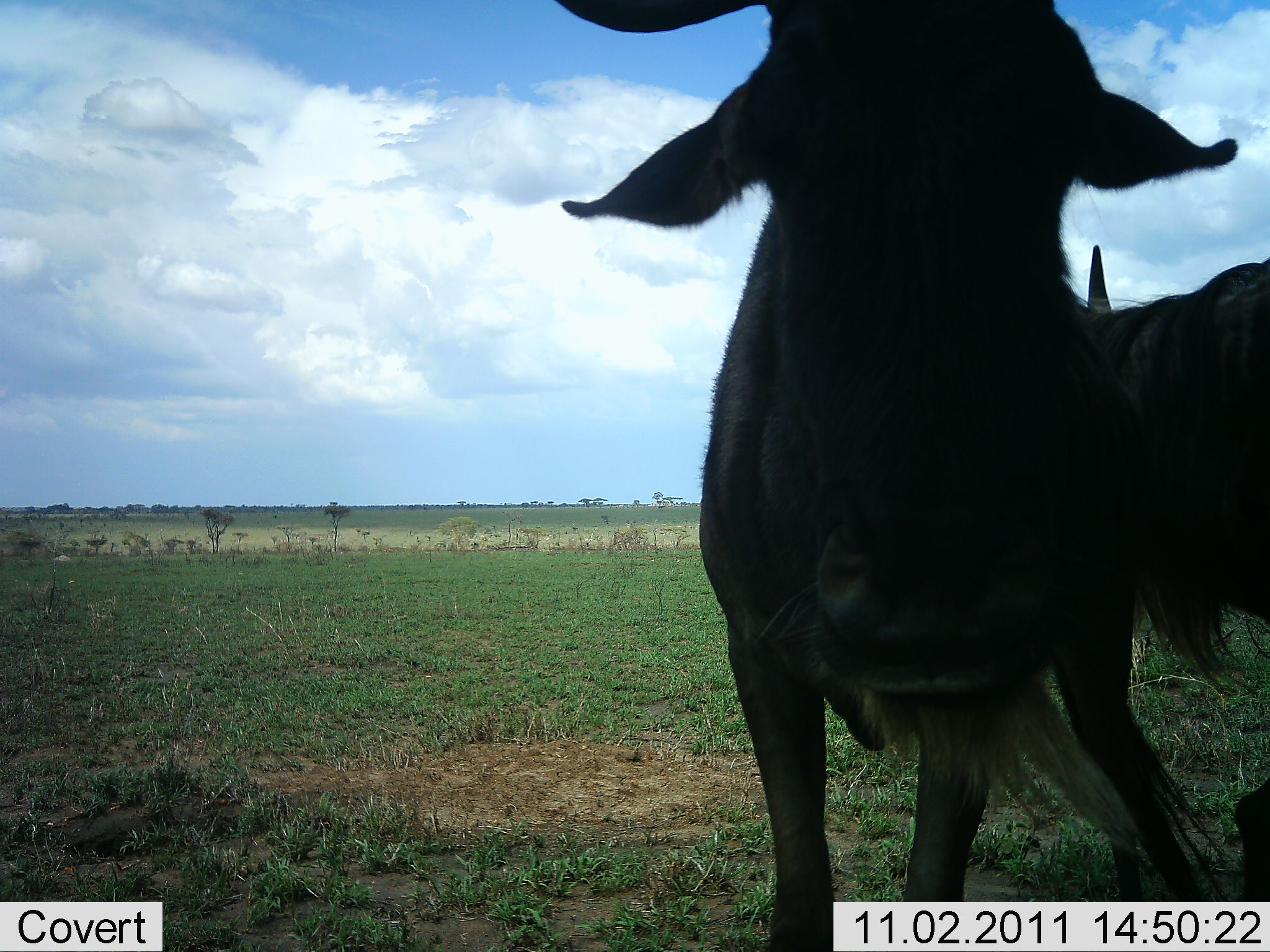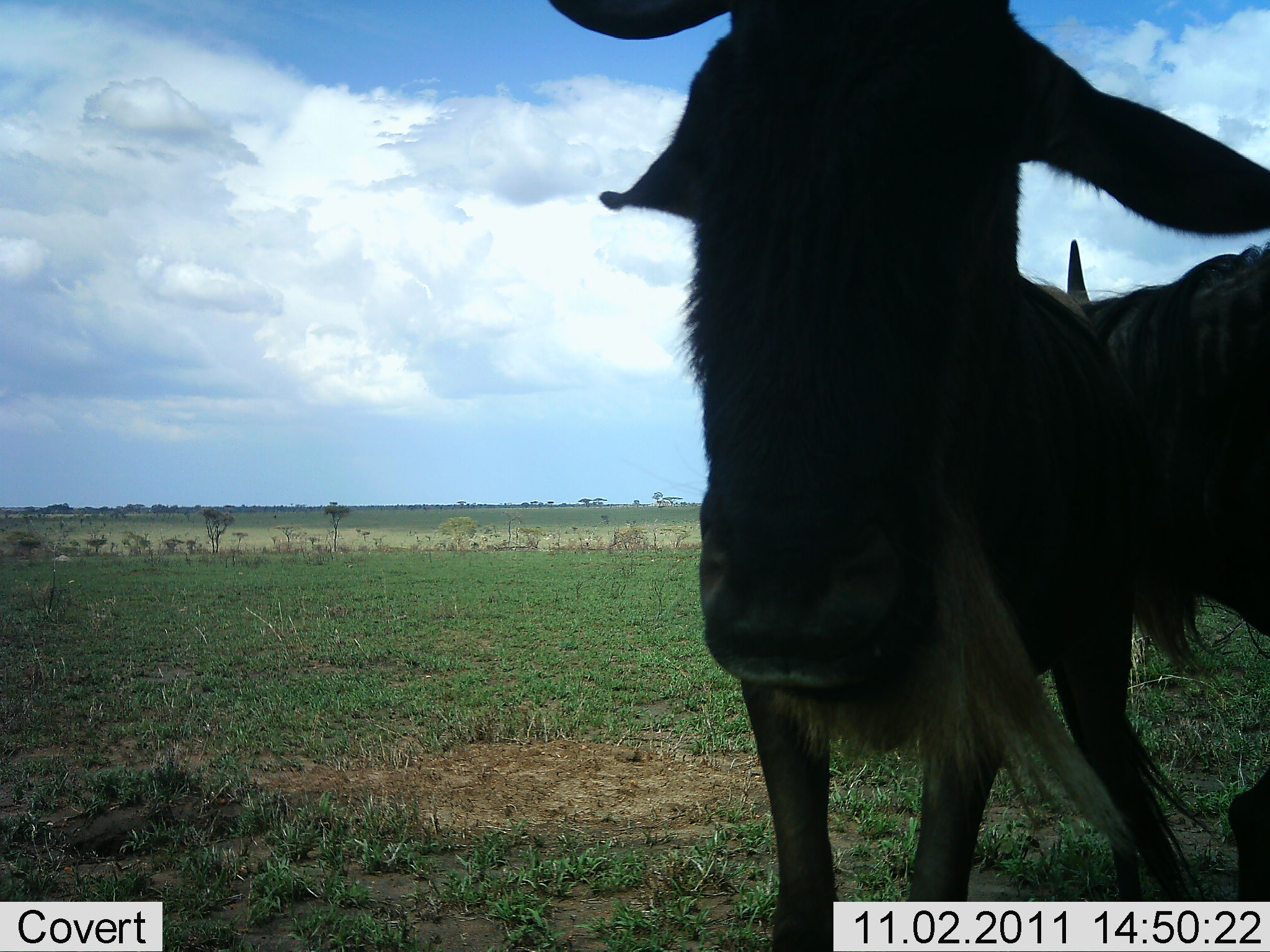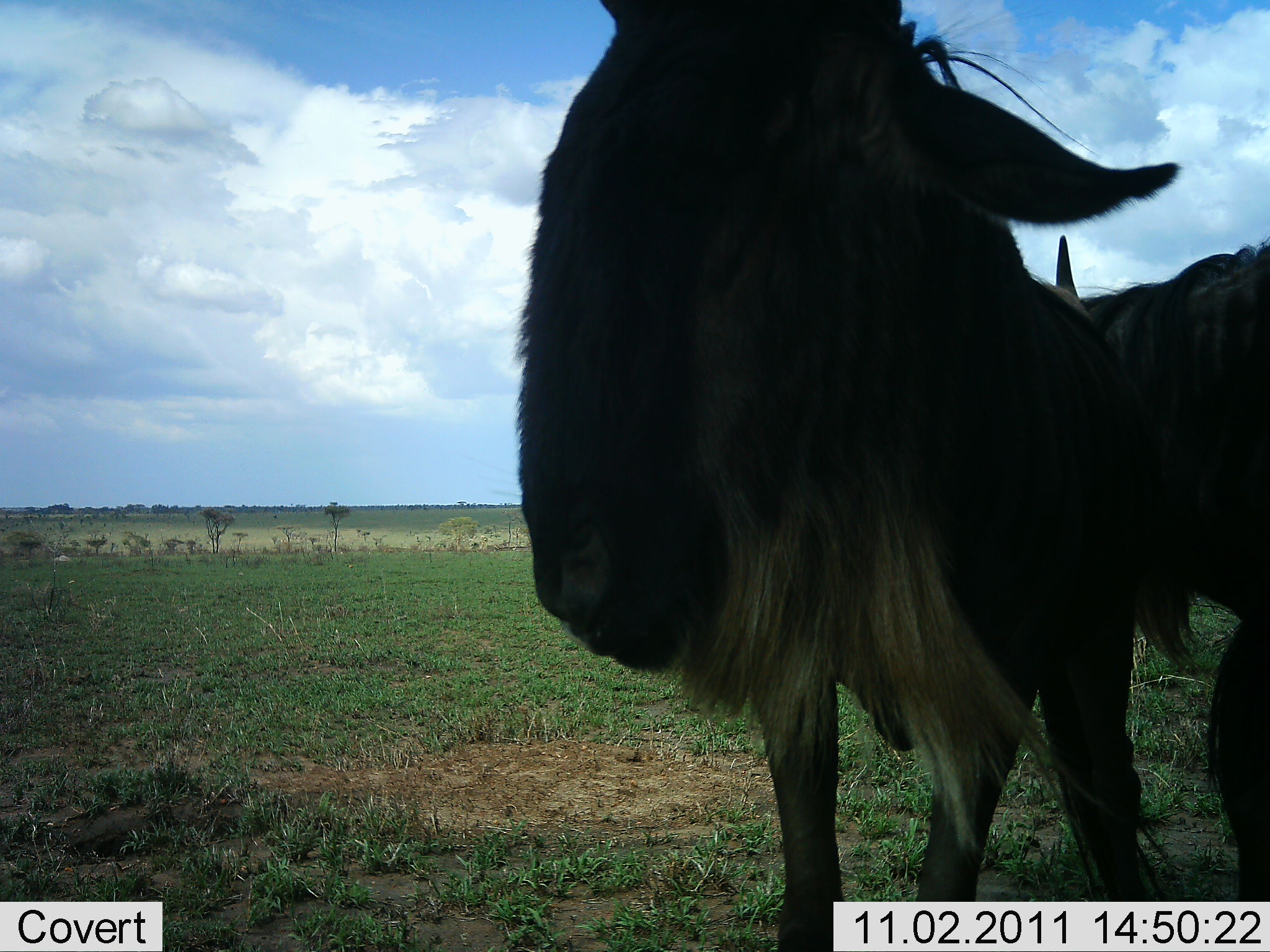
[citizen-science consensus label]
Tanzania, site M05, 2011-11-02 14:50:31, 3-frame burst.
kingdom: Animalia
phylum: Chordata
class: Mammalia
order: Artiodactyla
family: Bovidae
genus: Connochaetes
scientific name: Connochaetes taurinus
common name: blue wildebeest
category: wildebeest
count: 2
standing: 86%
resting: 7%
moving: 7%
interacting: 7%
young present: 0%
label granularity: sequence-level